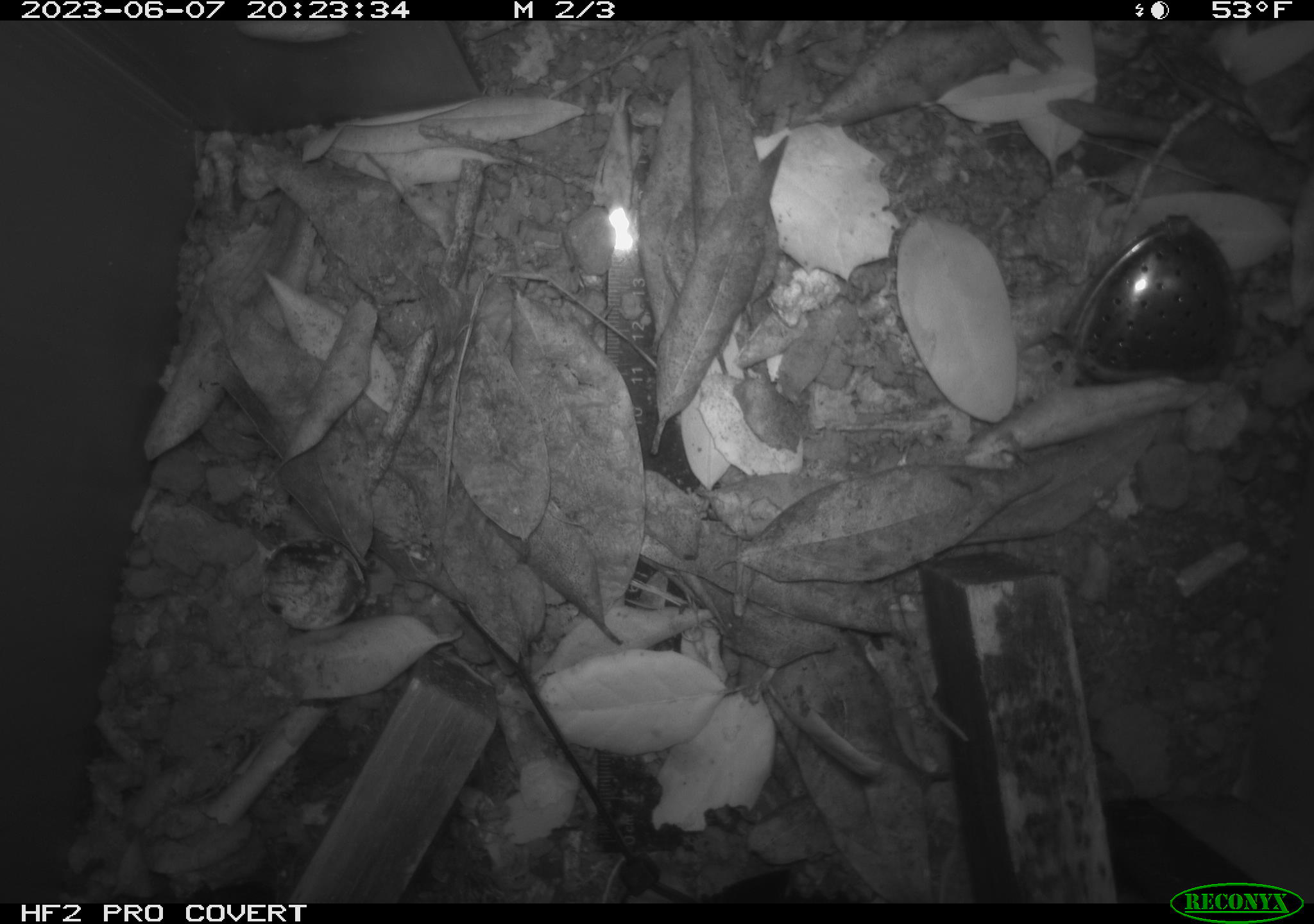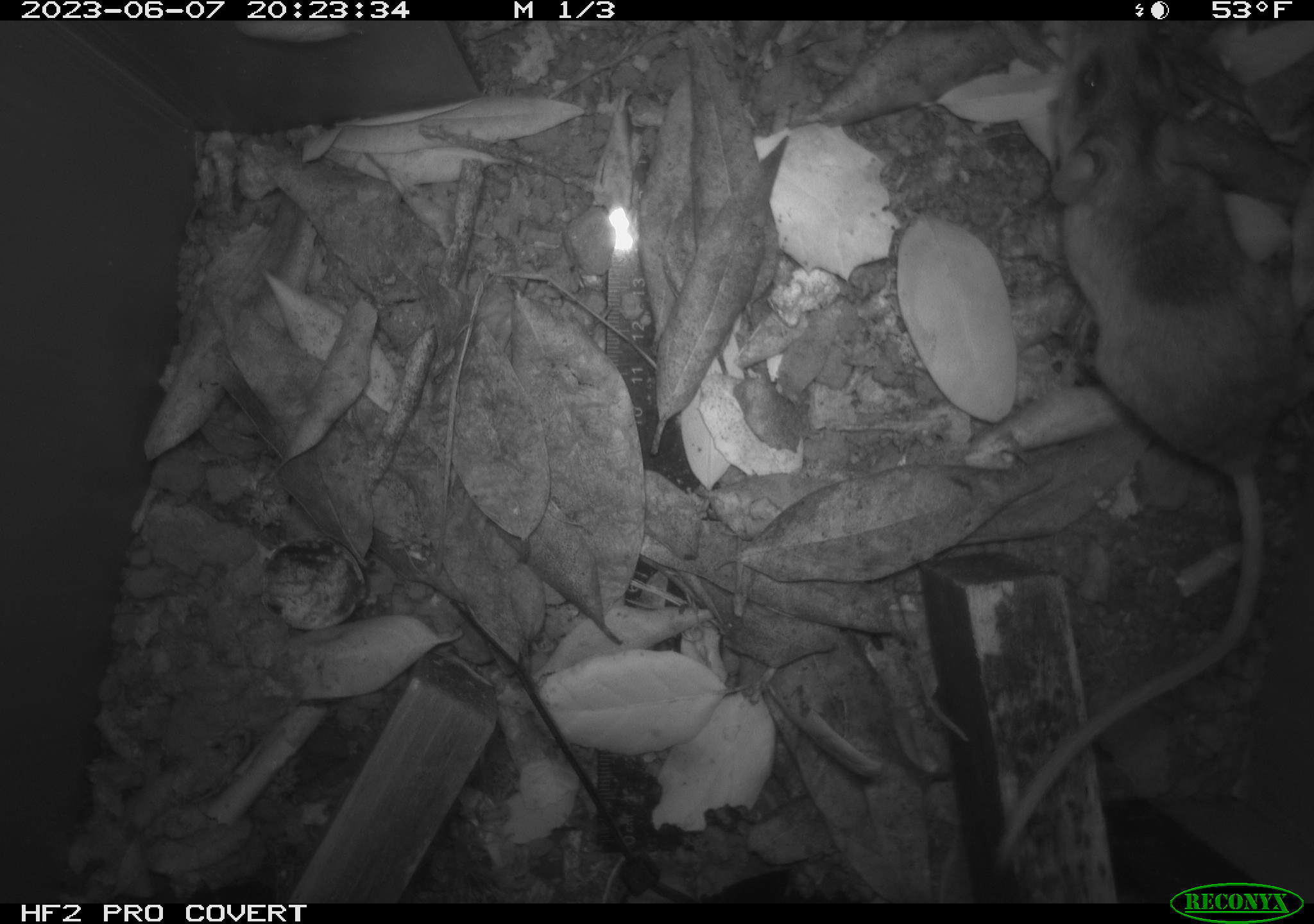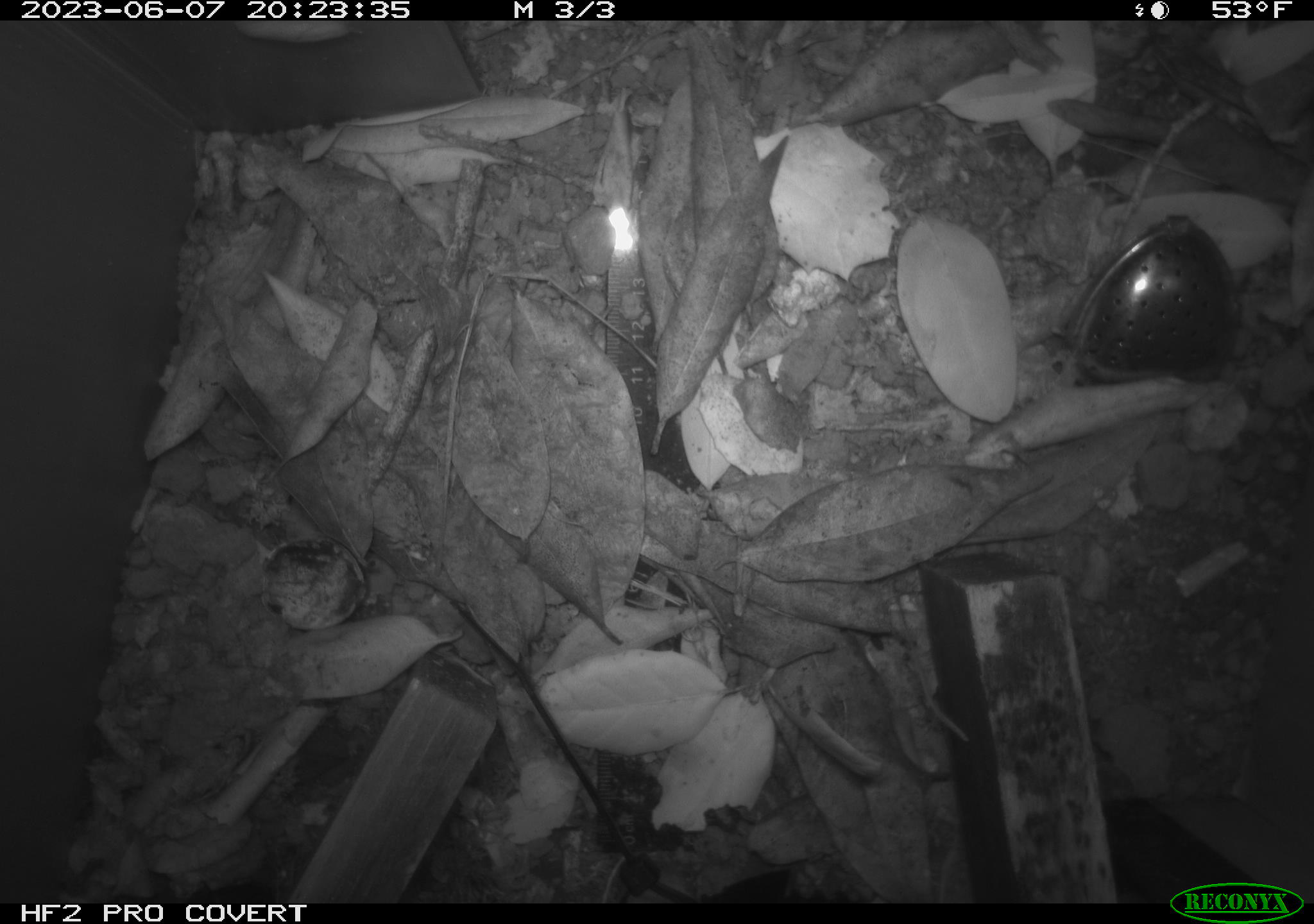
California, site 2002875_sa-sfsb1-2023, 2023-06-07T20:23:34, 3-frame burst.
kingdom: Animalia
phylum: Chordata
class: Mammalia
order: Rodentia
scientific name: Rodentia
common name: mouse species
Mouse species (Rodentia).